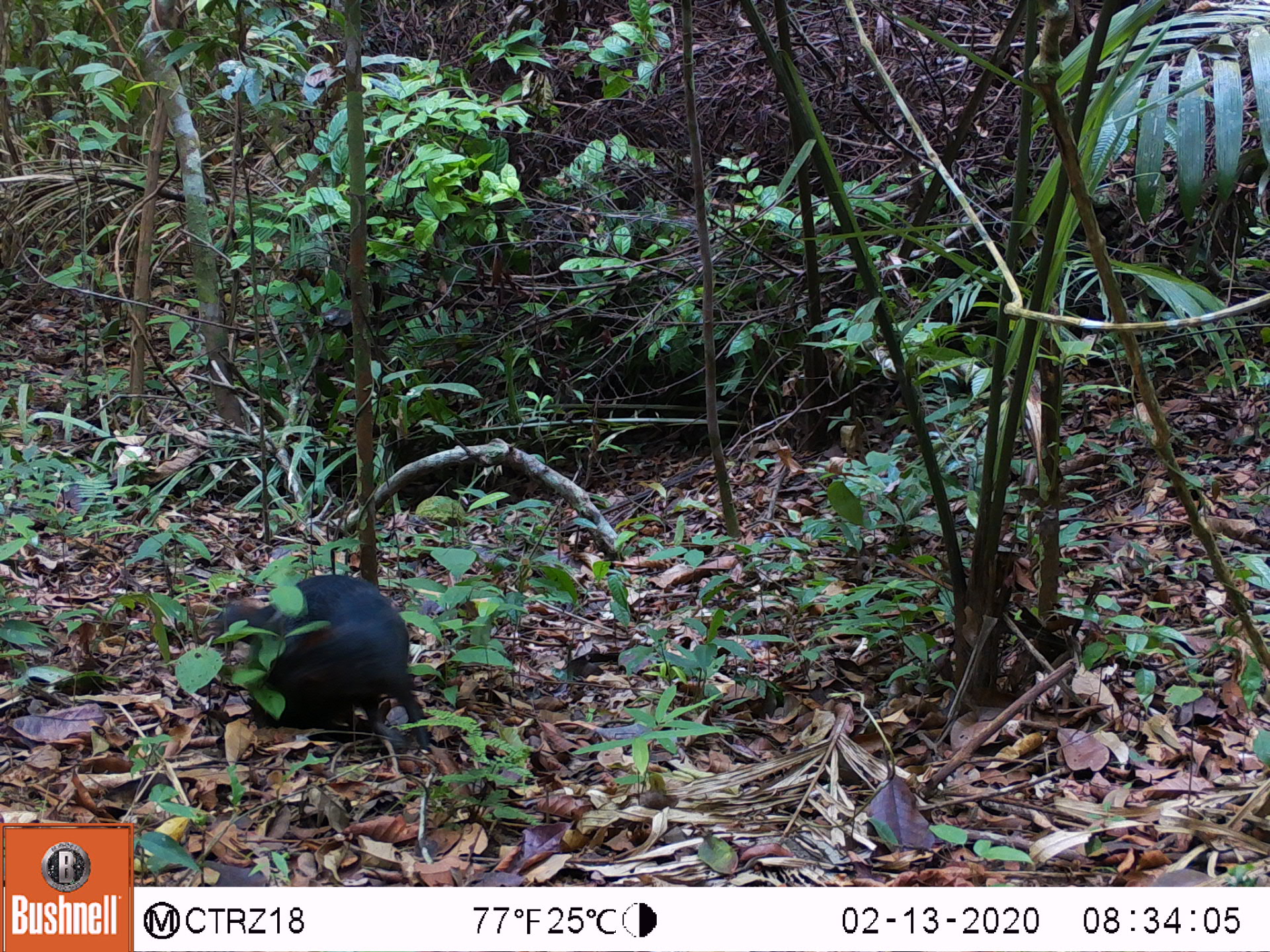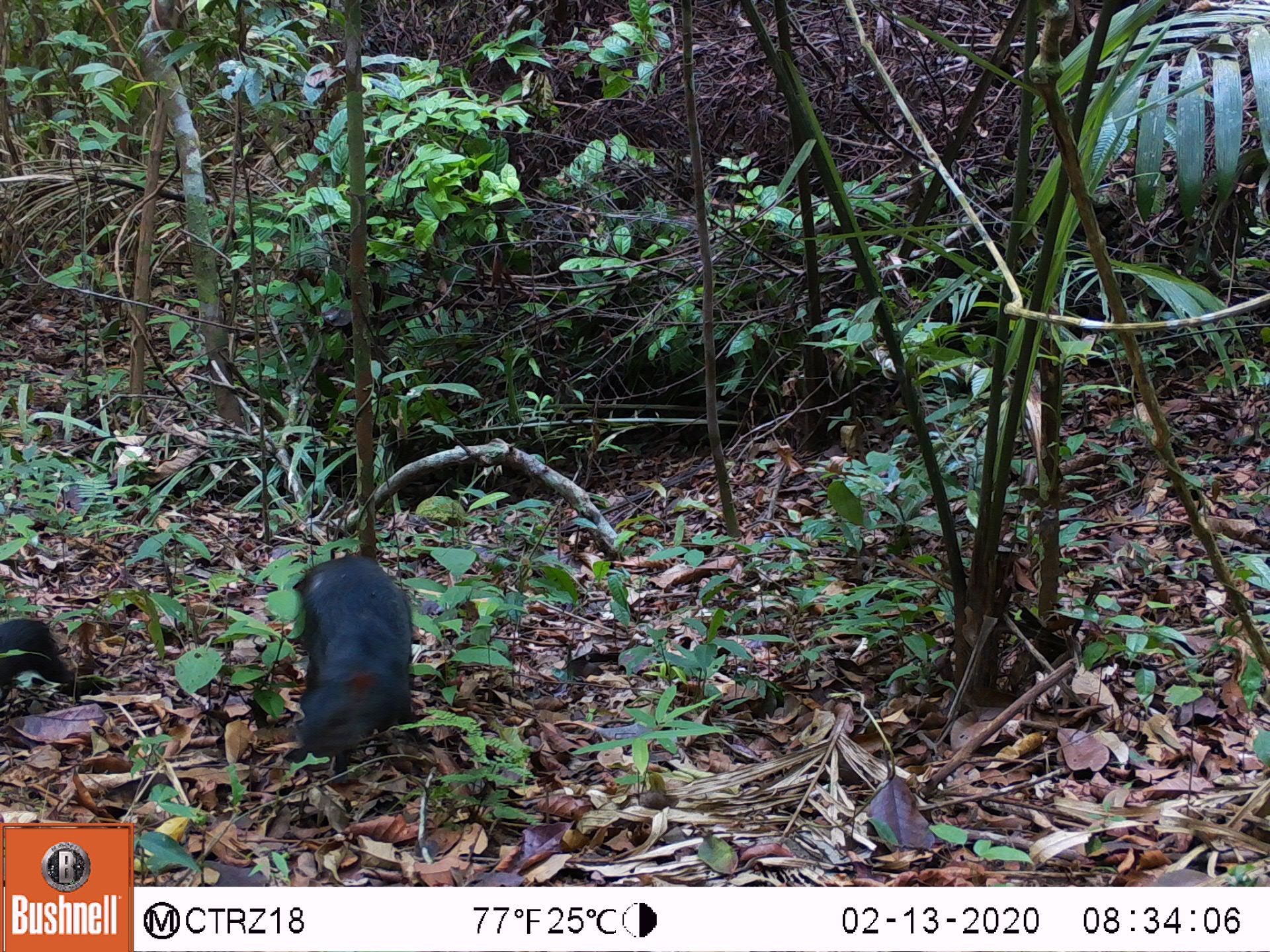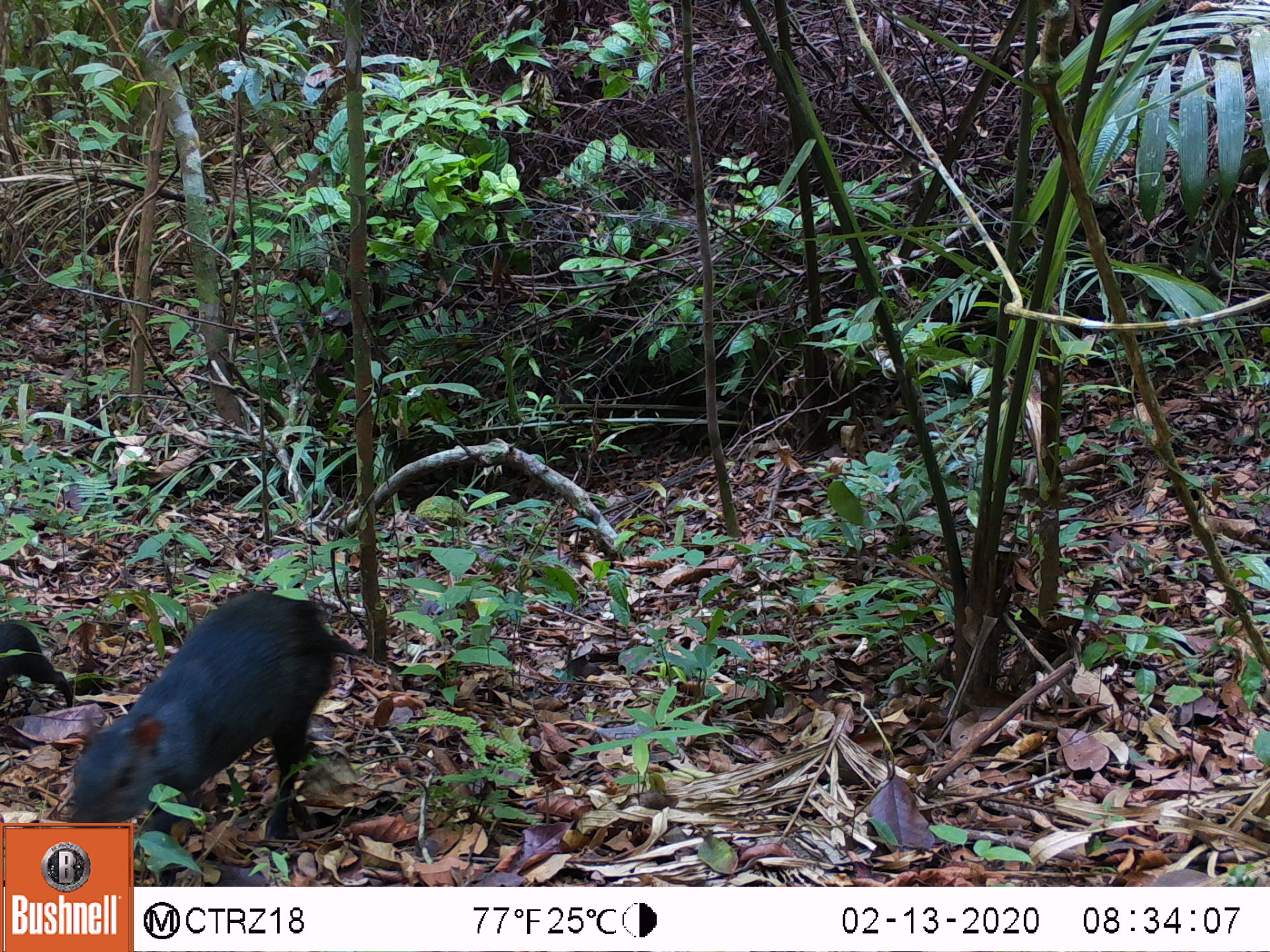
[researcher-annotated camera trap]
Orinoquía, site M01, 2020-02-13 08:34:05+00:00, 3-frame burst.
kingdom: Animalia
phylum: Chordata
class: Mammalia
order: Rodentia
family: Dasyproctidae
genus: Dasyprocta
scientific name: Dasyprocta fuliginosa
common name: black agouti